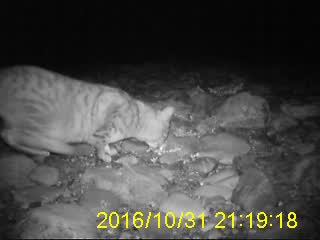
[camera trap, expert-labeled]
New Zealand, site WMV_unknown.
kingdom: Animalia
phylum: Chordata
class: Mammalia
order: Carnivora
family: Felidae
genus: Felis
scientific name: Felis catus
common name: domestic cat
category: cat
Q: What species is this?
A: Cat (domestic cat) (Felis catus).